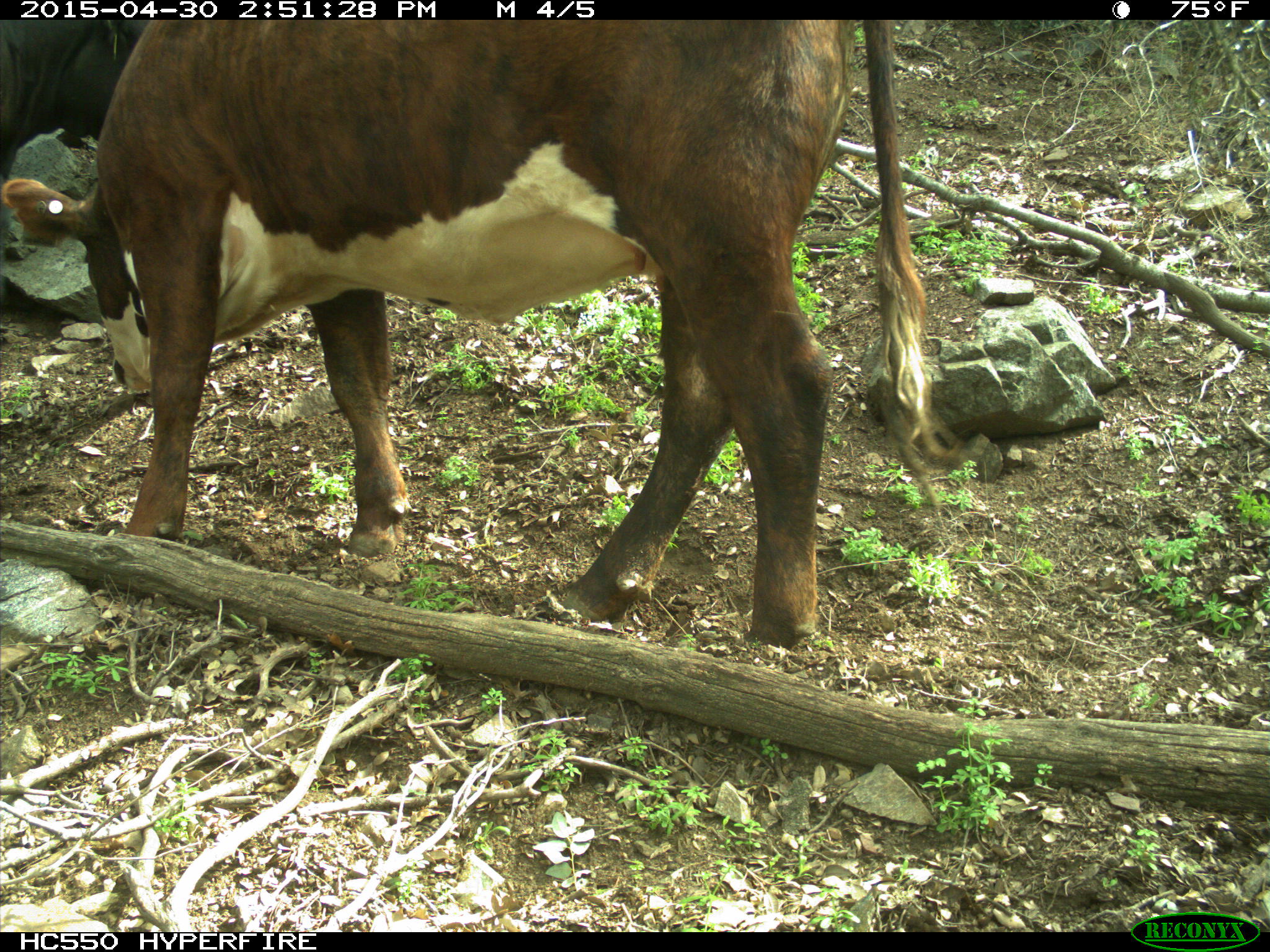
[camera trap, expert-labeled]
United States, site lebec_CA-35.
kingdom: Animalia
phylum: Chordata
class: Mammalia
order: Artiodactyla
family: Bovidae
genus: Bos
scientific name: Bos taurus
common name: domestic cow